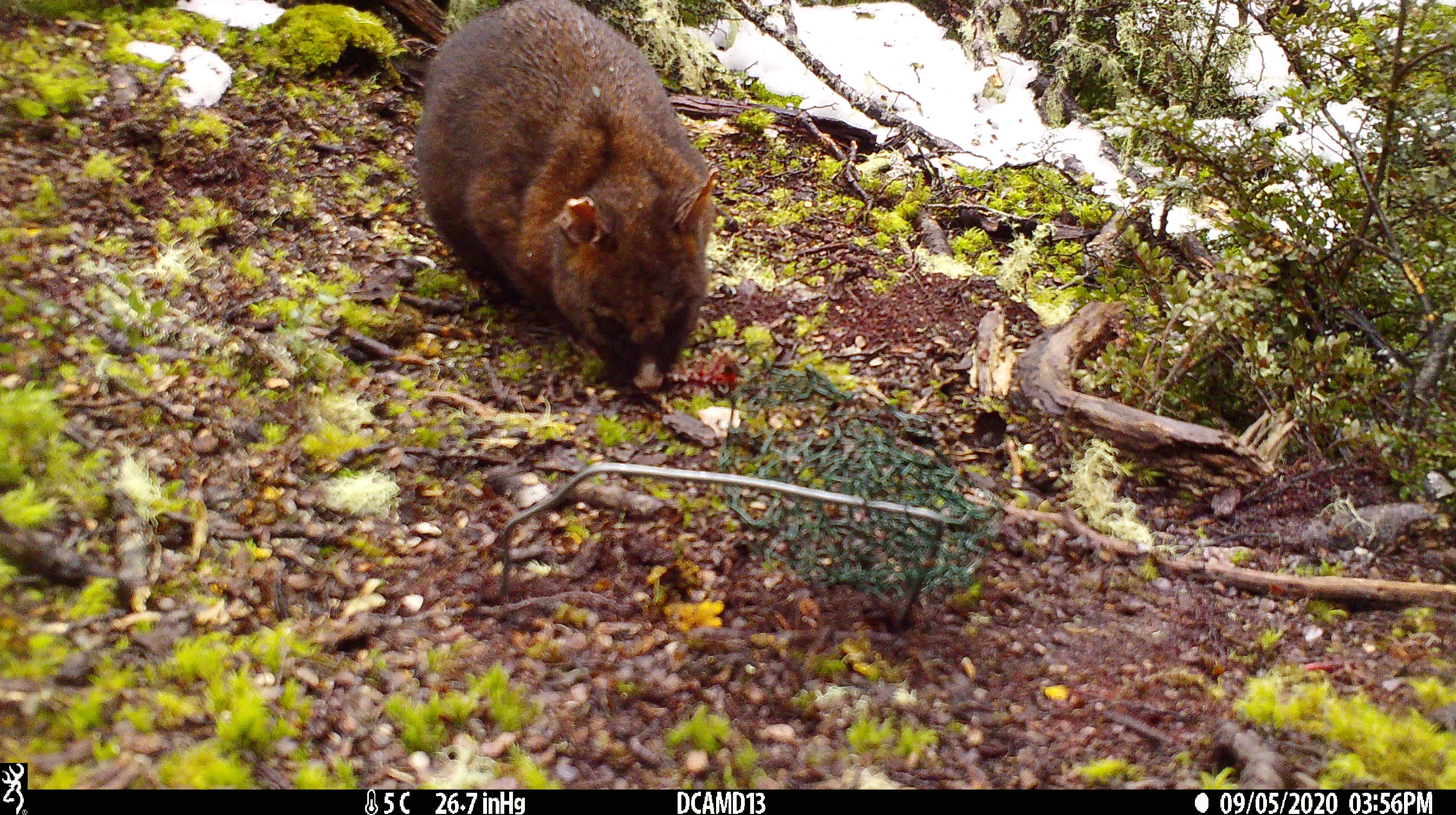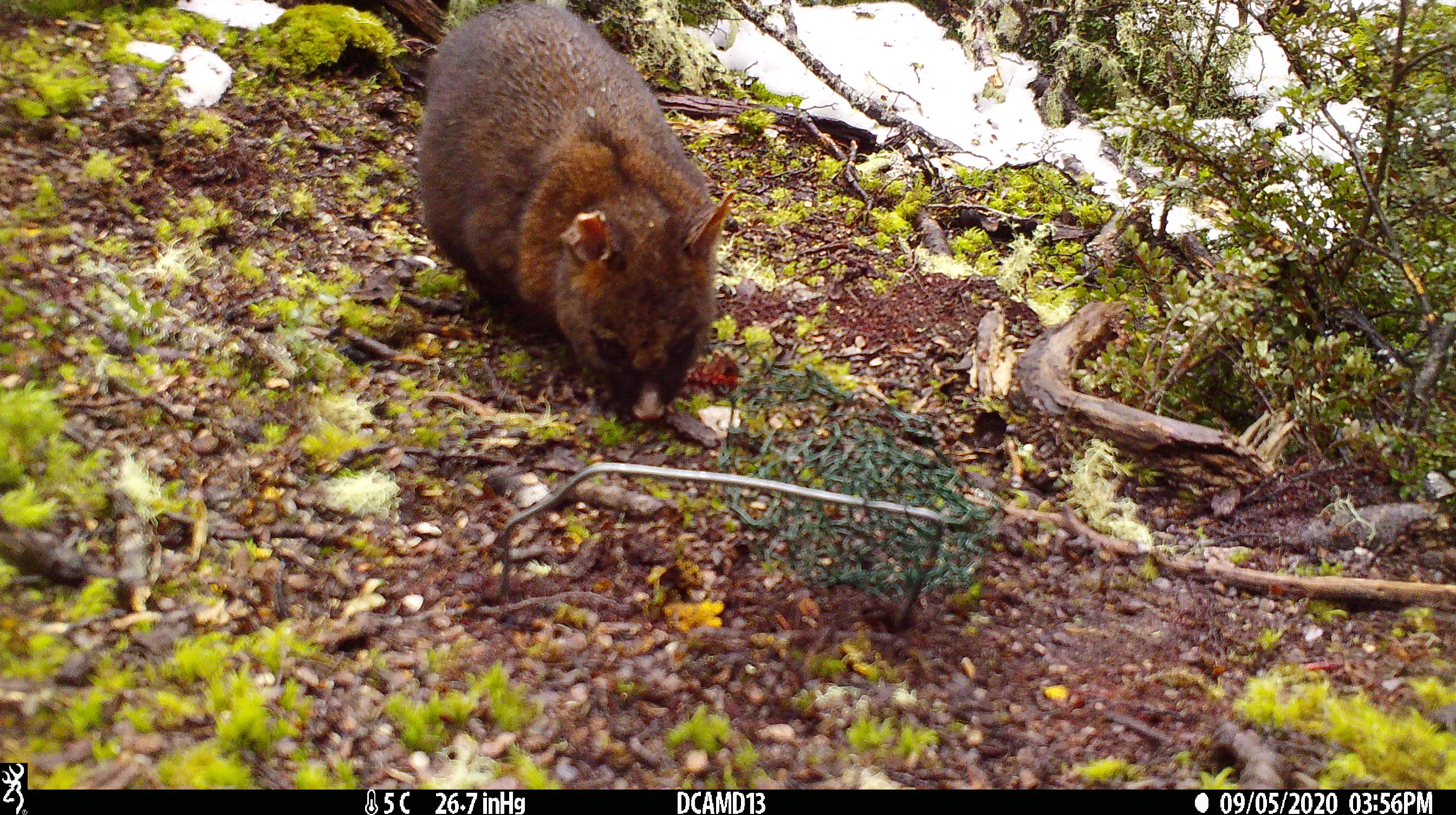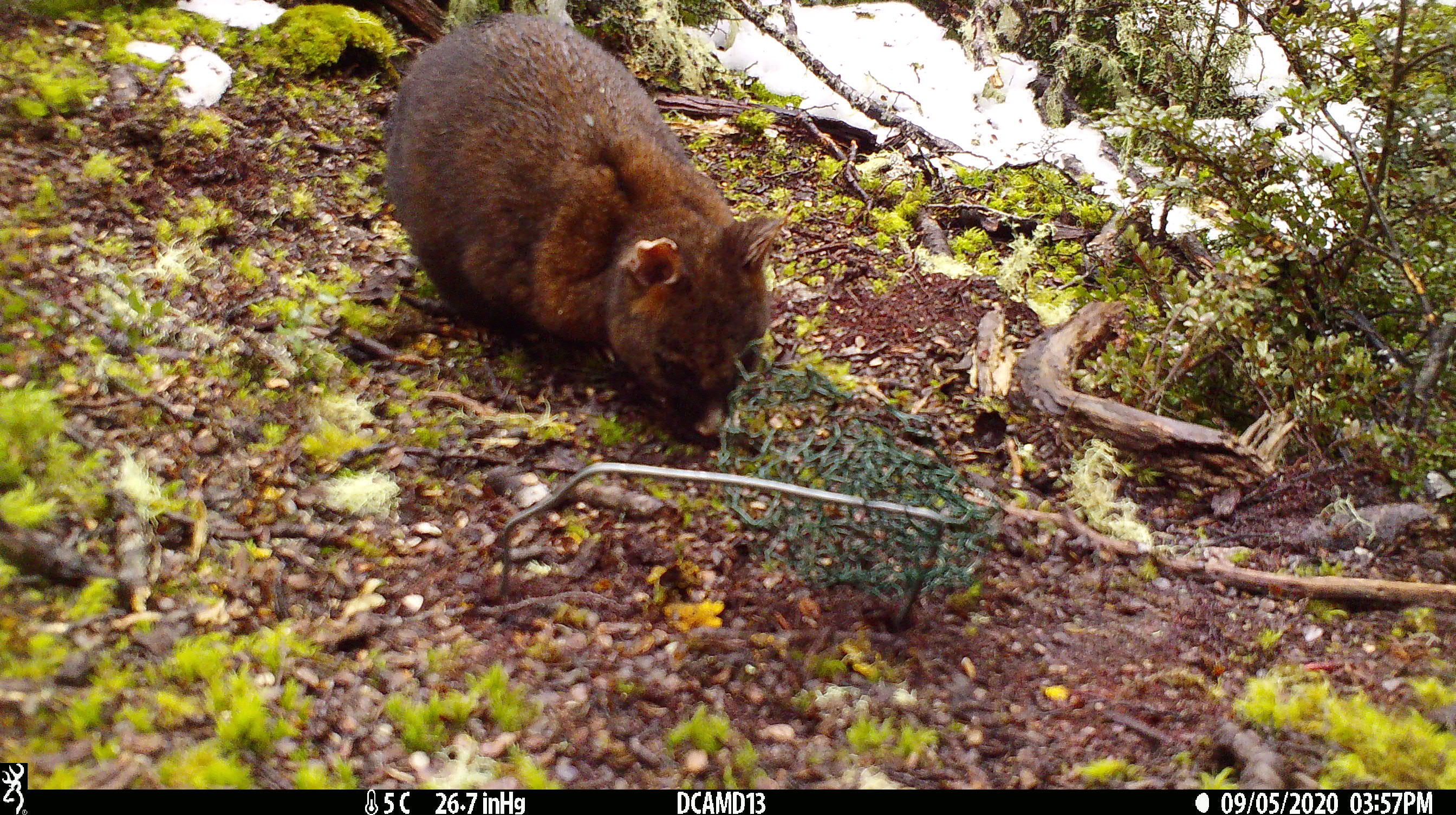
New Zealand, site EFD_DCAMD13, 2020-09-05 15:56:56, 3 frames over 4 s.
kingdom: Animalia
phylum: Chordata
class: Mammalia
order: Diprotodontia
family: Phalangeridae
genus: Trichosurus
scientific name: Trichosurus vulpecula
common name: common brushtail possum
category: possum